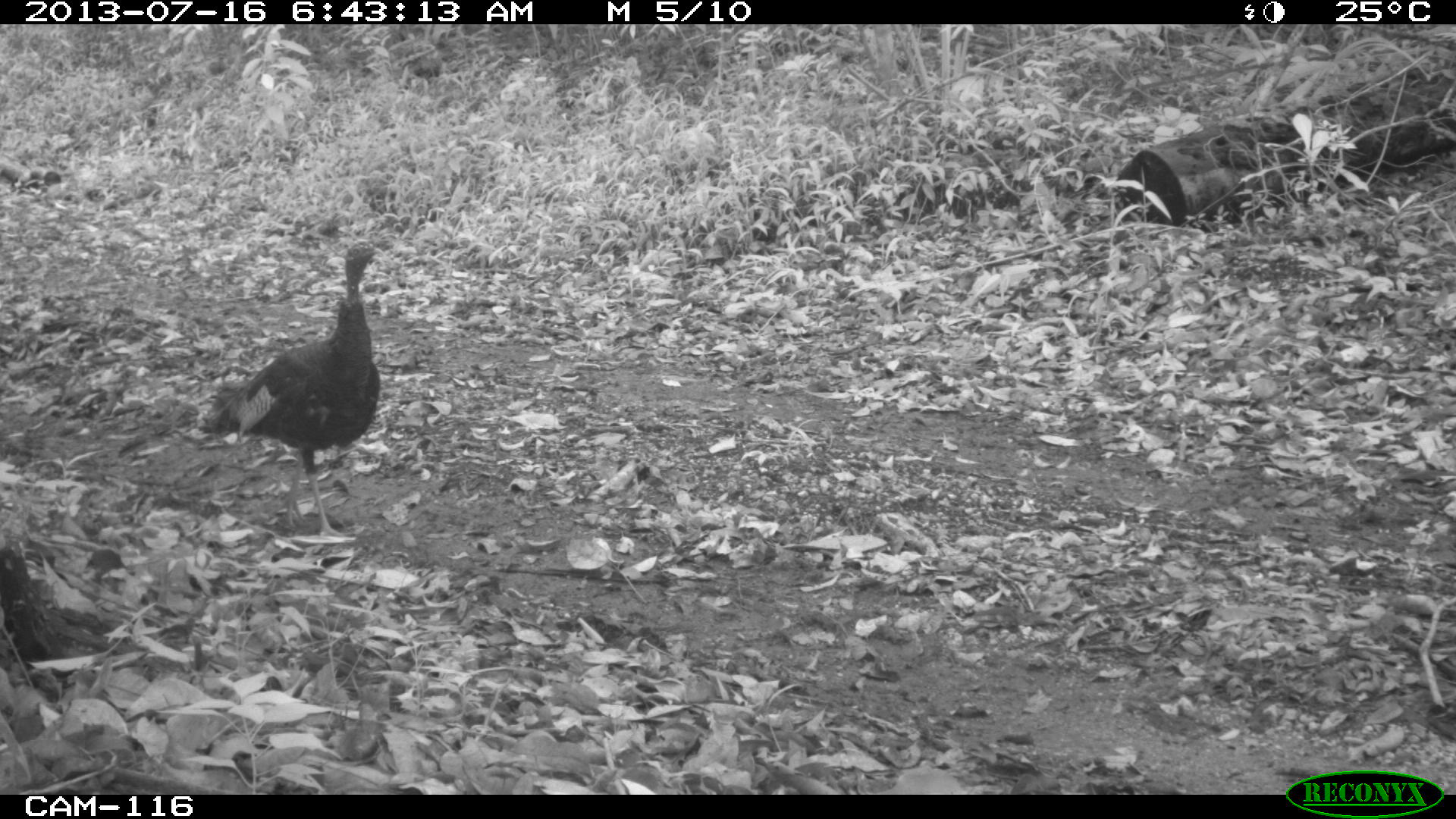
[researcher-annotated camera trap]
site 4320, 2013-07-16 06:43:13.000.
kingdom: Animalia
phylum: Chordata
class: Aves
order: Galliformes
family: Phasianidae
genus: Meleagris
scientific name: Meleagris ocellata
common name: ocellated turkey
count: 3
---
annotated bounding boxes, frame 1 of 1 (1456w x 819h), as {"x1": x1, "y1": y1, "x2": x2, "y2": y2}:
meleagris ocellata: {"x1": 195, "y1": 240, "x2": 384, "y2": 537}